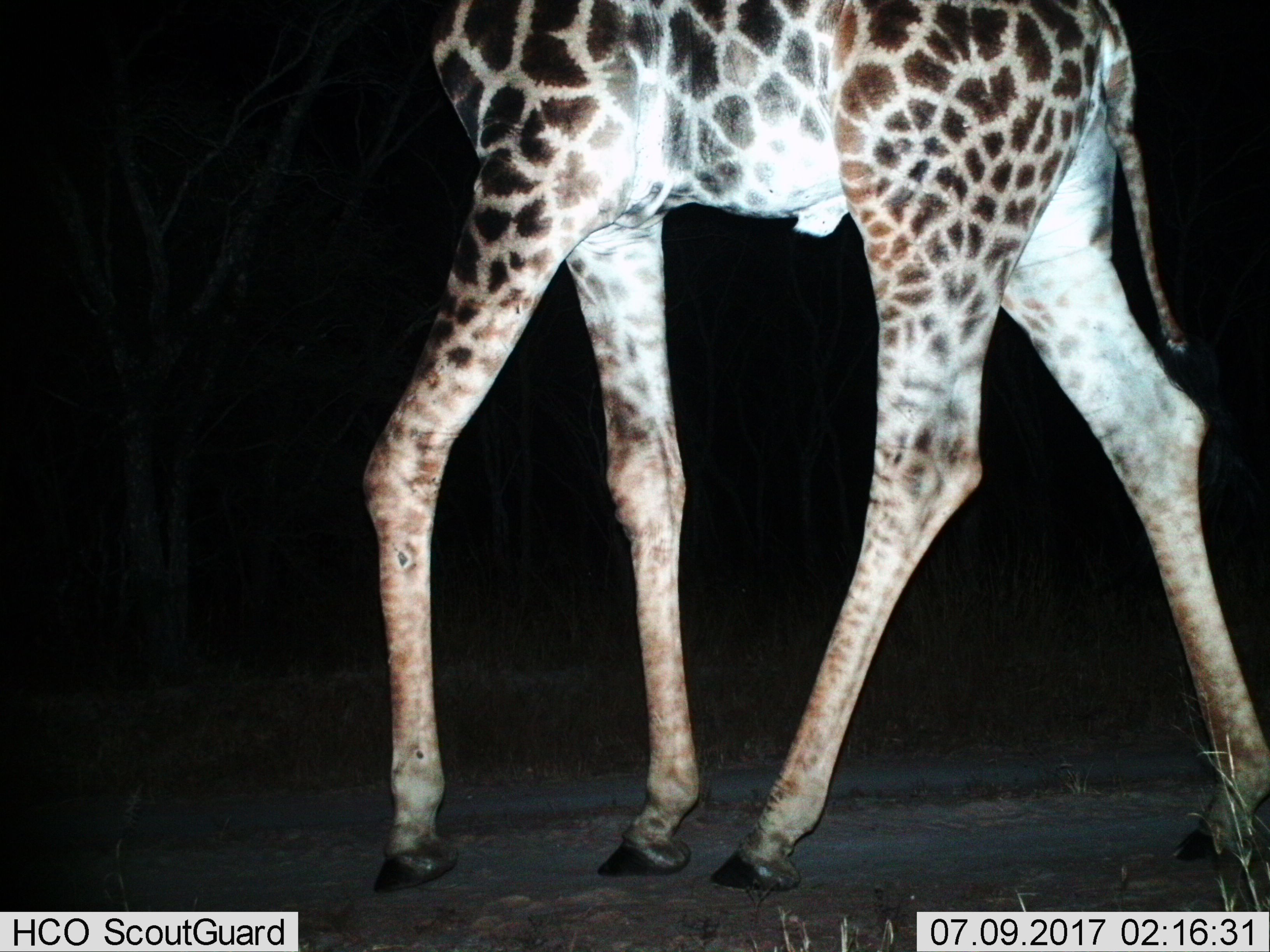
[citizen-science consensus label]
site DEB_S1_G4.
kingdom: Animalia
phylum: Chordata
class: Mammalia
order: Artiodactyla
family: Giraffidae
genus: Giraffa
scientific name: Giraffa camelopardalis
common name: giraffe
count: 1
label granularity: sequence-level